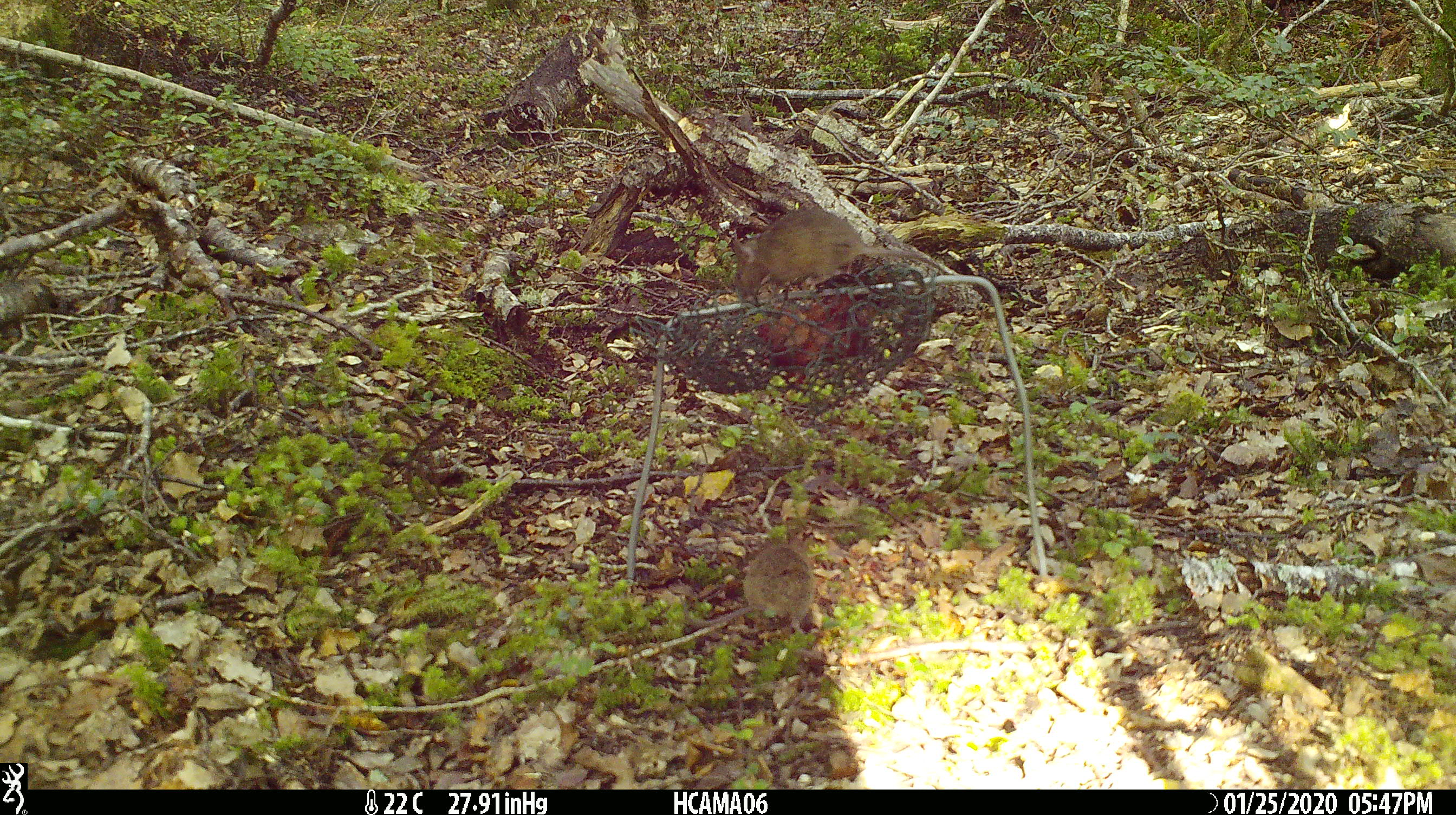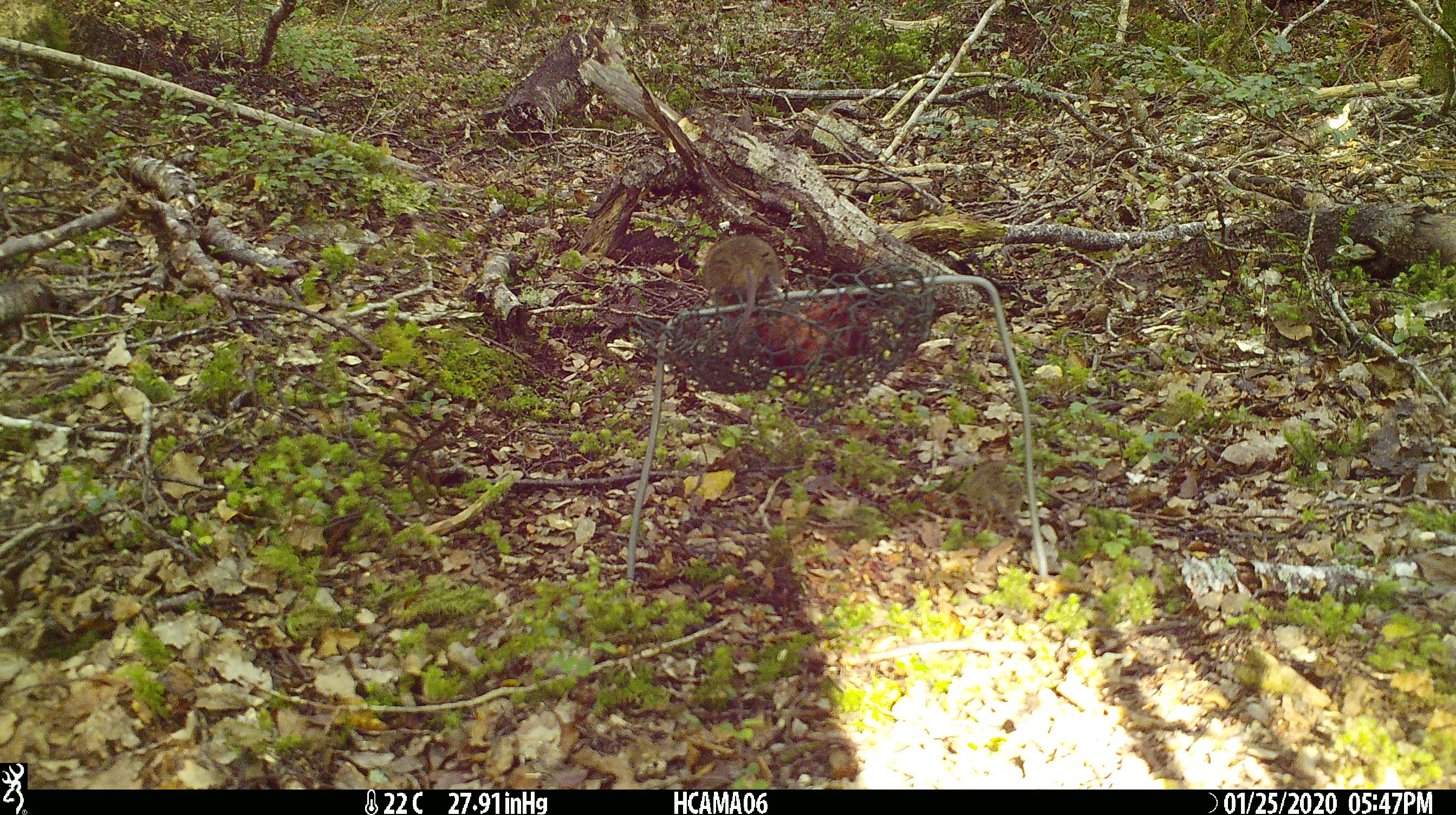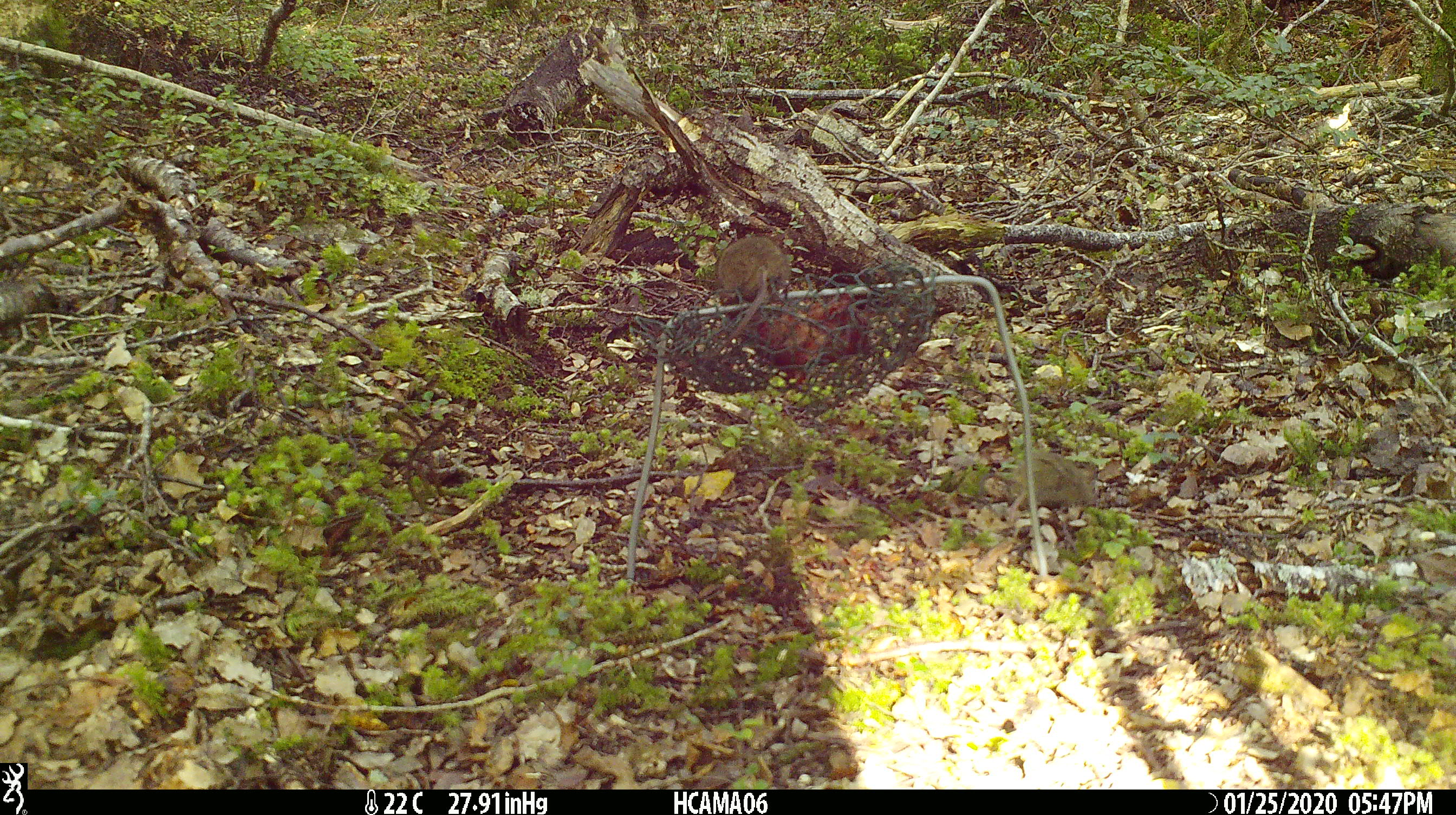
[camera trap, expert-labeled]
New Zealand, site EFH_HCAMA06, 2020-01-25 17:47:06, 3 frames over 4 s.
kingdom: Animalia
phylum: Chordata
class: Mammalia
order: Rodentia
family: Muridae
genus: Mus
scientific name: Mus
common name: mouse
Mouse (Mus).